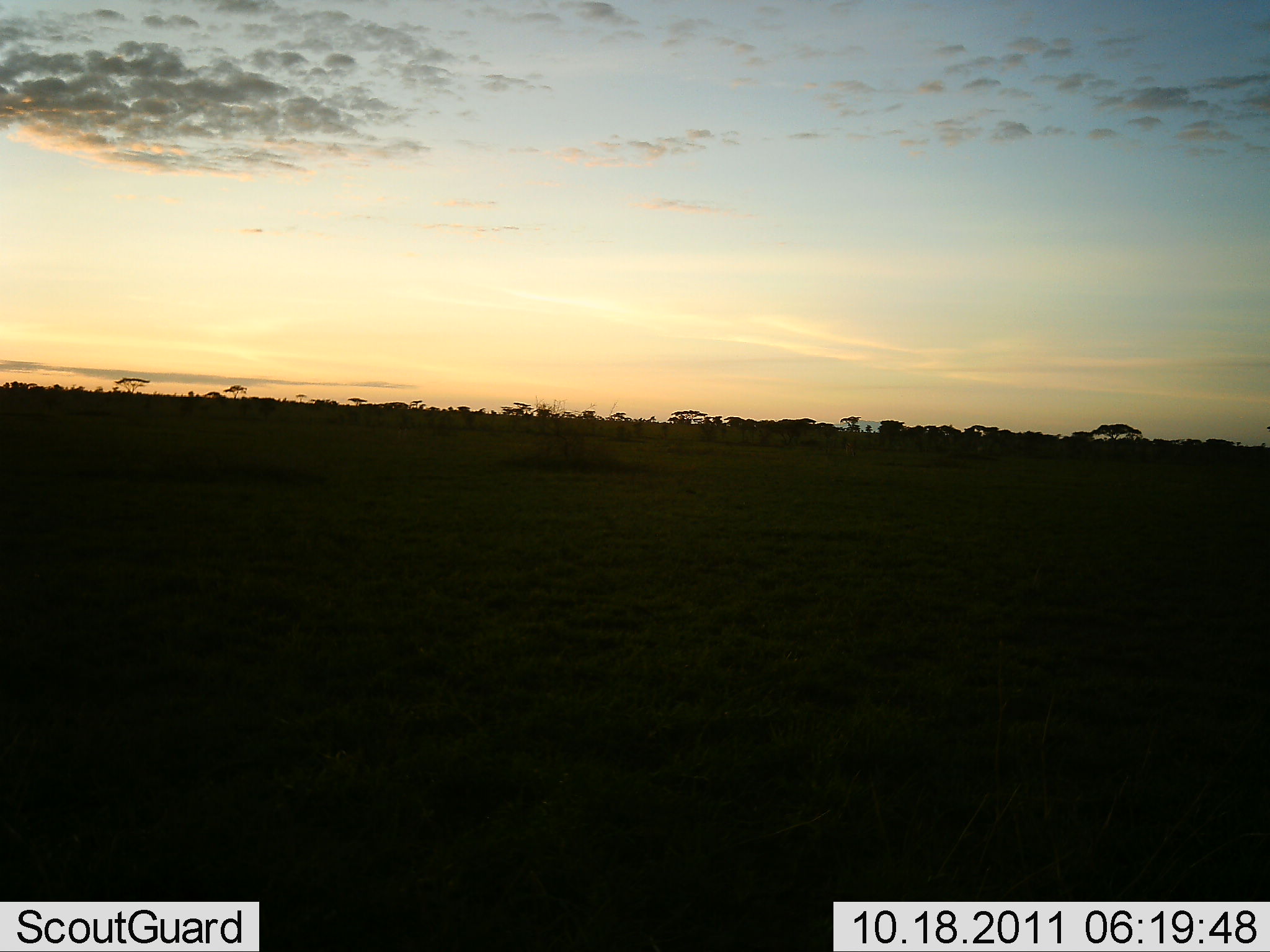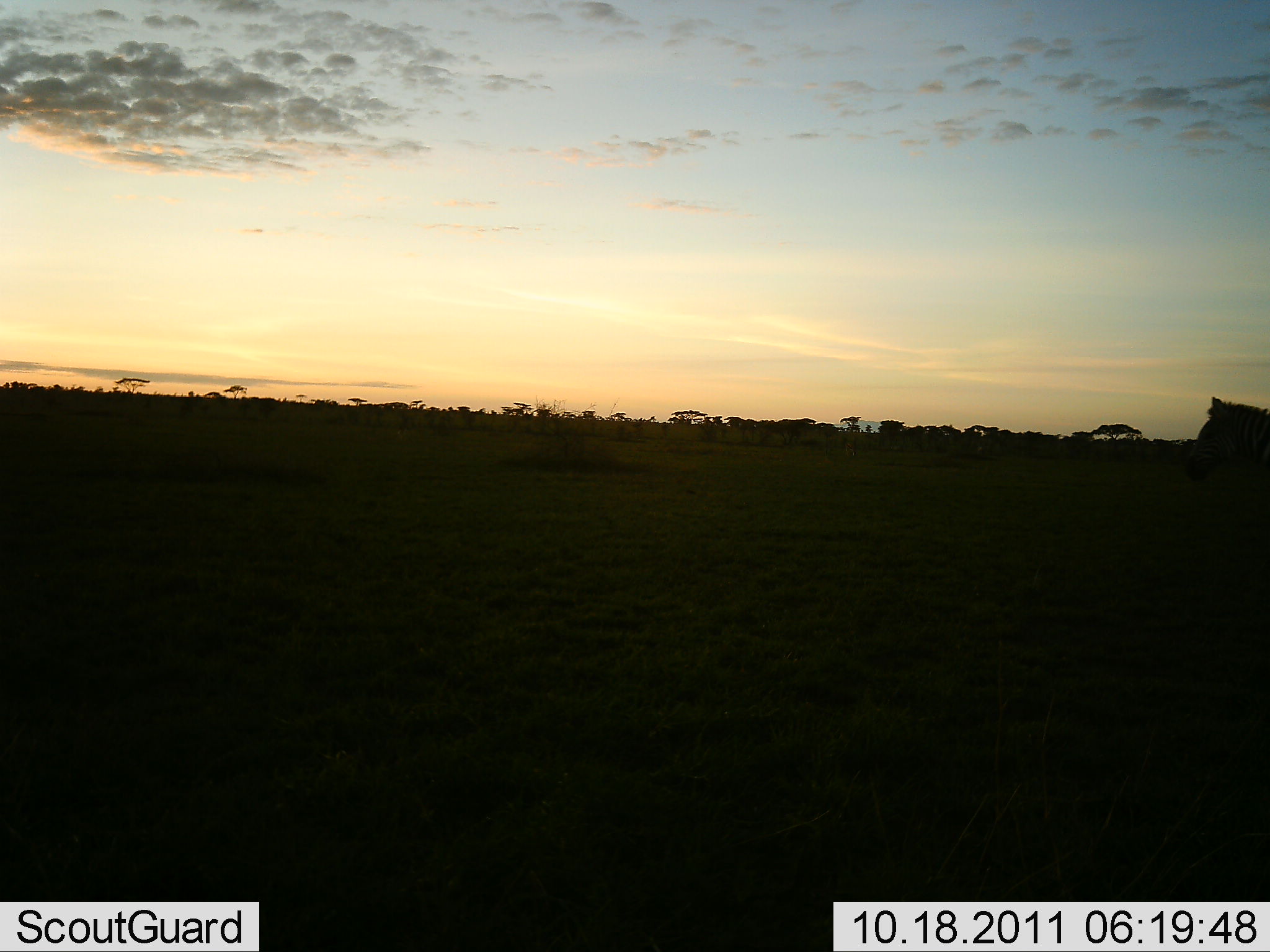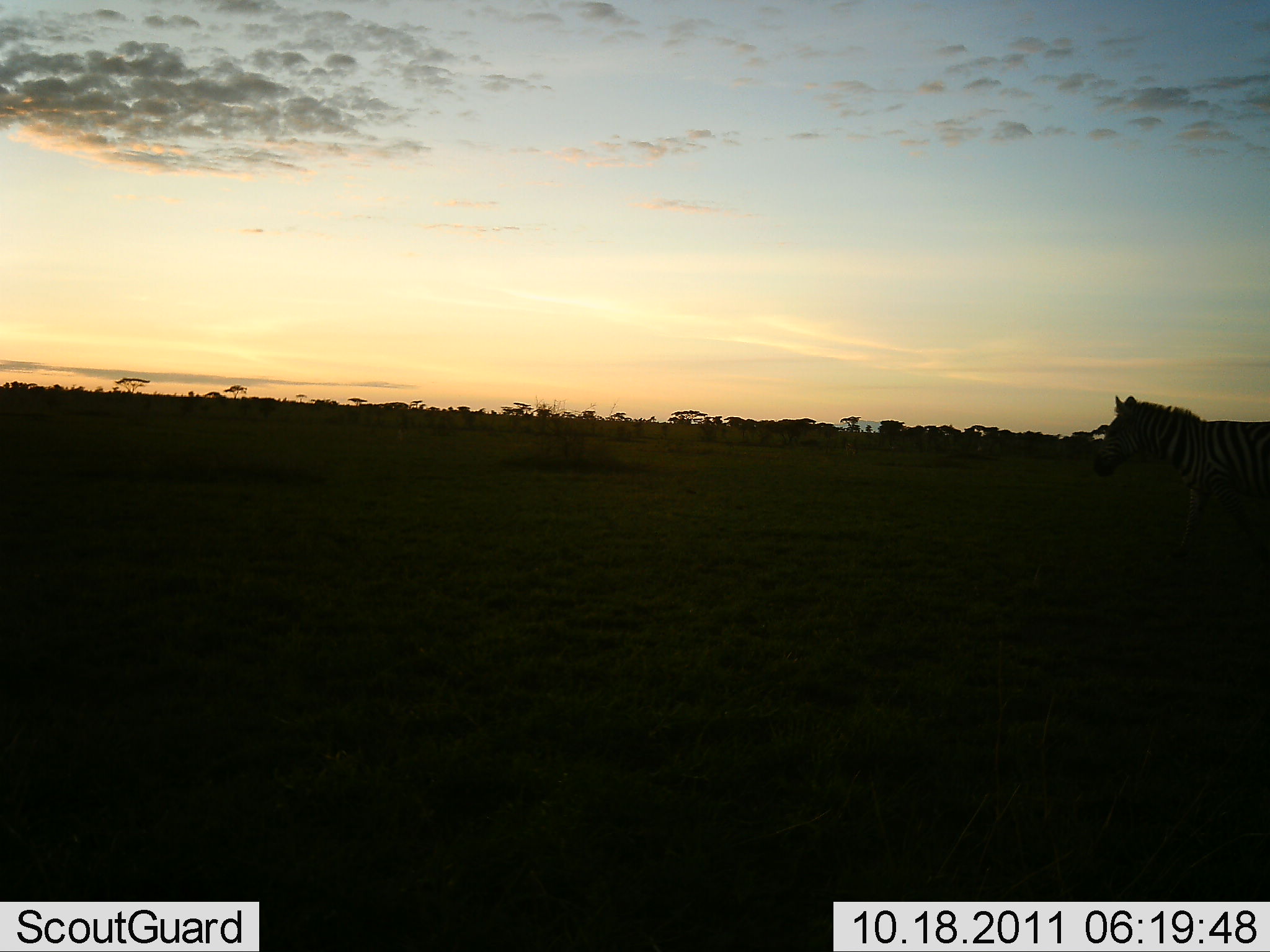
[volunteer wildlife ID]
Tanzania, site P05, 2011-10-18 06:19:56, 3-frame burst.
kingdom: Animalia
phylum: Chordata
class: Mammalia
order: Perissodactyla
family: Equidae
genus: Equus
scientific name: Equus quagga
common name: plains zebra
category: zebra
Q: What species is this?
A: Zebra (plains zebra) (Equus quagga).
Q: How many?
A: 1.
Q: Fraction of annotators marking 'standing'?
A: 9%.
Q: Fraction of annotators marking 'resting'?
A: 0%.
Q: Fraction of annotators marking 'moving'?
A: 100%.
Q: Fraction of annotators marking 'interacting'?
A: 0%.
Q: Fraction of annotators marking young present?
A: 0%.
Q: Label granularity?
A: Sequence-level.